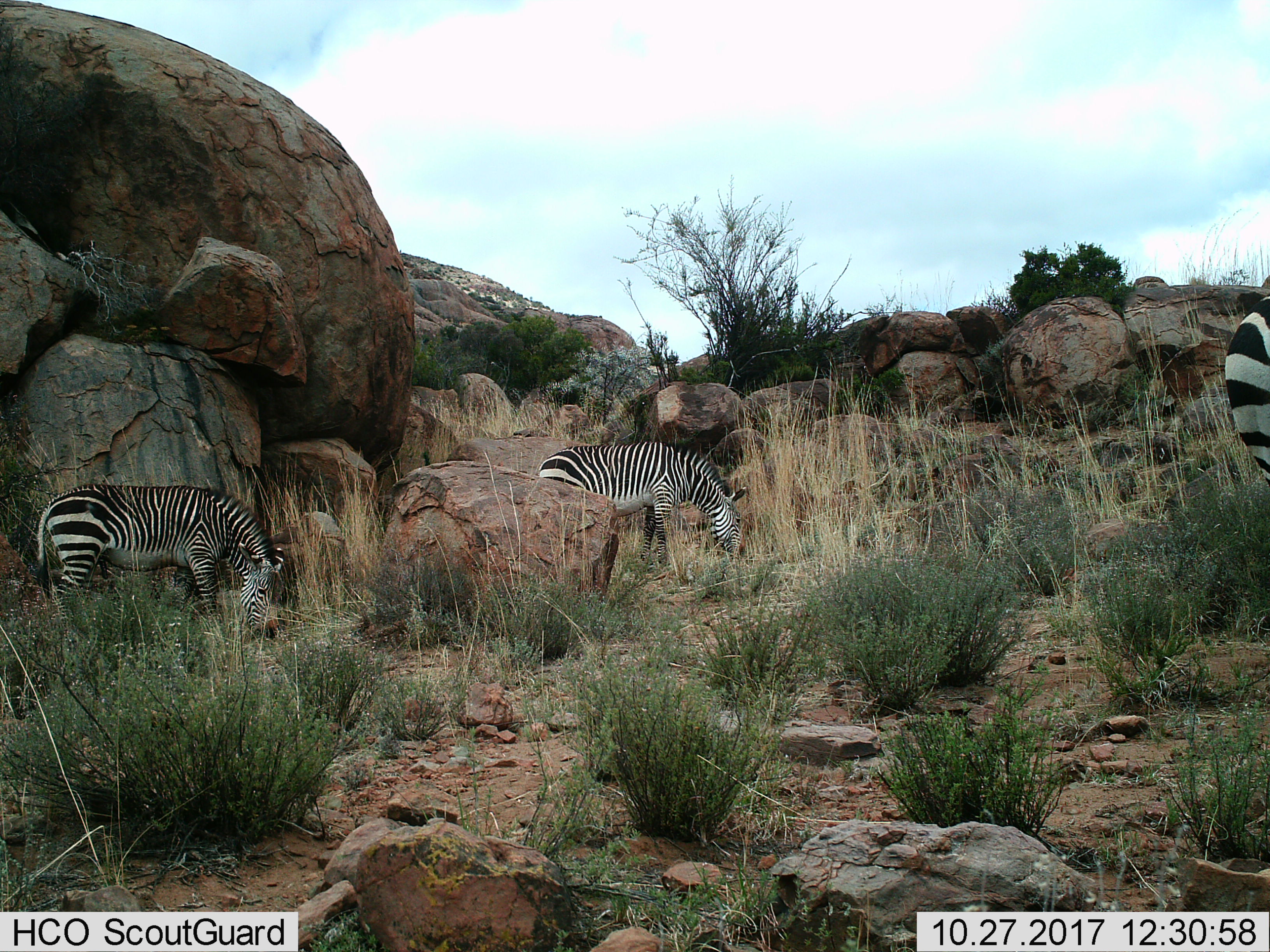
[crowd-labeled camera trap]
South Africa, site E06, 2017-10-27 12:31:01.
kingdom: Animalia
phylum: Chordata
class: Mammalia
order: Perissodactyla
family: Equidae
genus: Equus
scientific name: Equus zebra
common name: mountain zebra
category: zebramountain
Zebramountain (mountain zebra) (Equus zebra), count 3. Behavior (volunteer vote fractions): standing 25%, resting 0%, moving 12%, interacting 0%. Young present (vote fraction): 0%. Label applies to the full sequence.